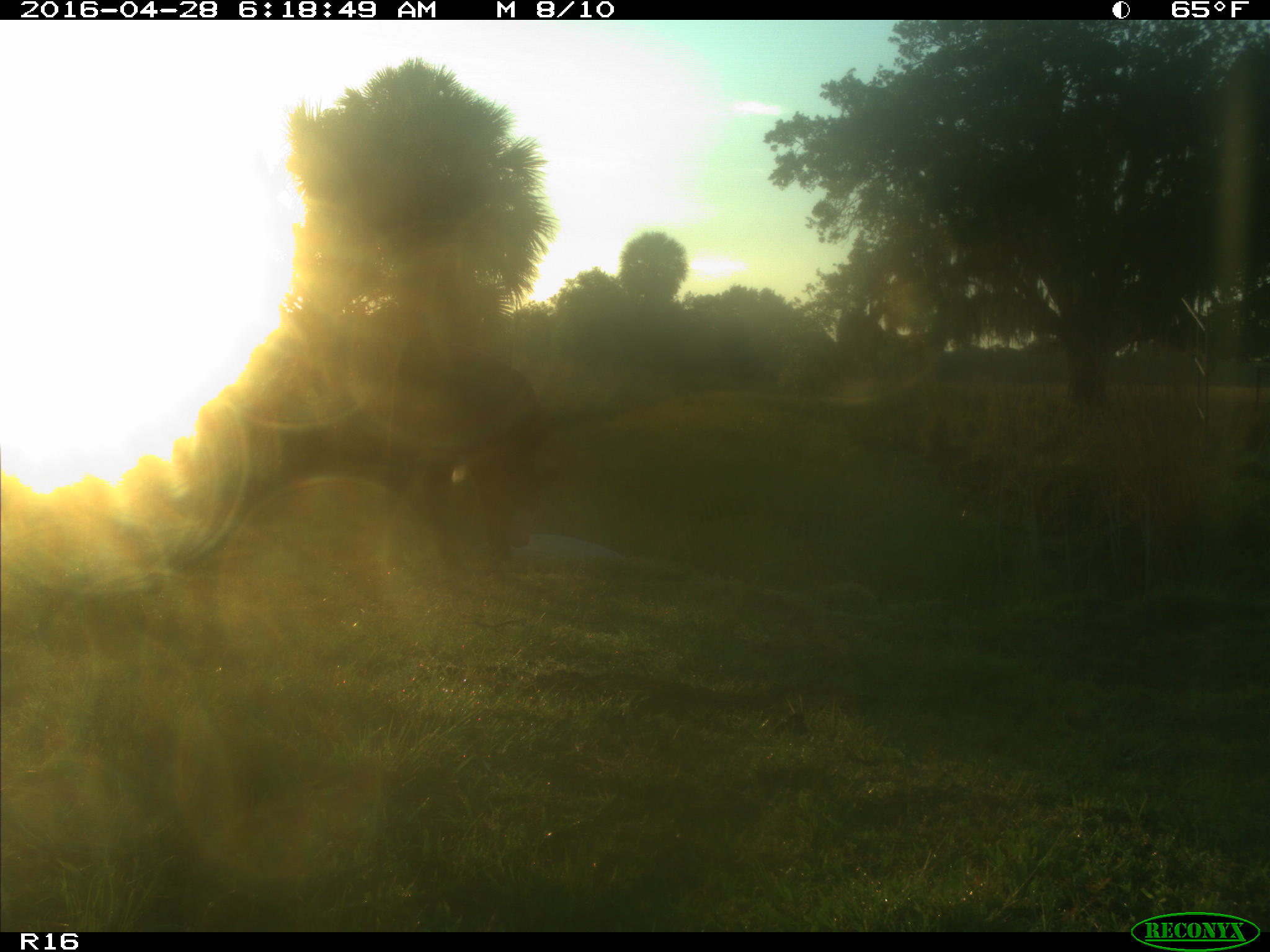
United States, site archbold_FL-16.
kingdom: Animalia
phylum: Chordata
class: Mammalia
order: Artiodactyla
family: Bovidae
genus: Bos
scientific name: Bos taurus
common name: domestic cow